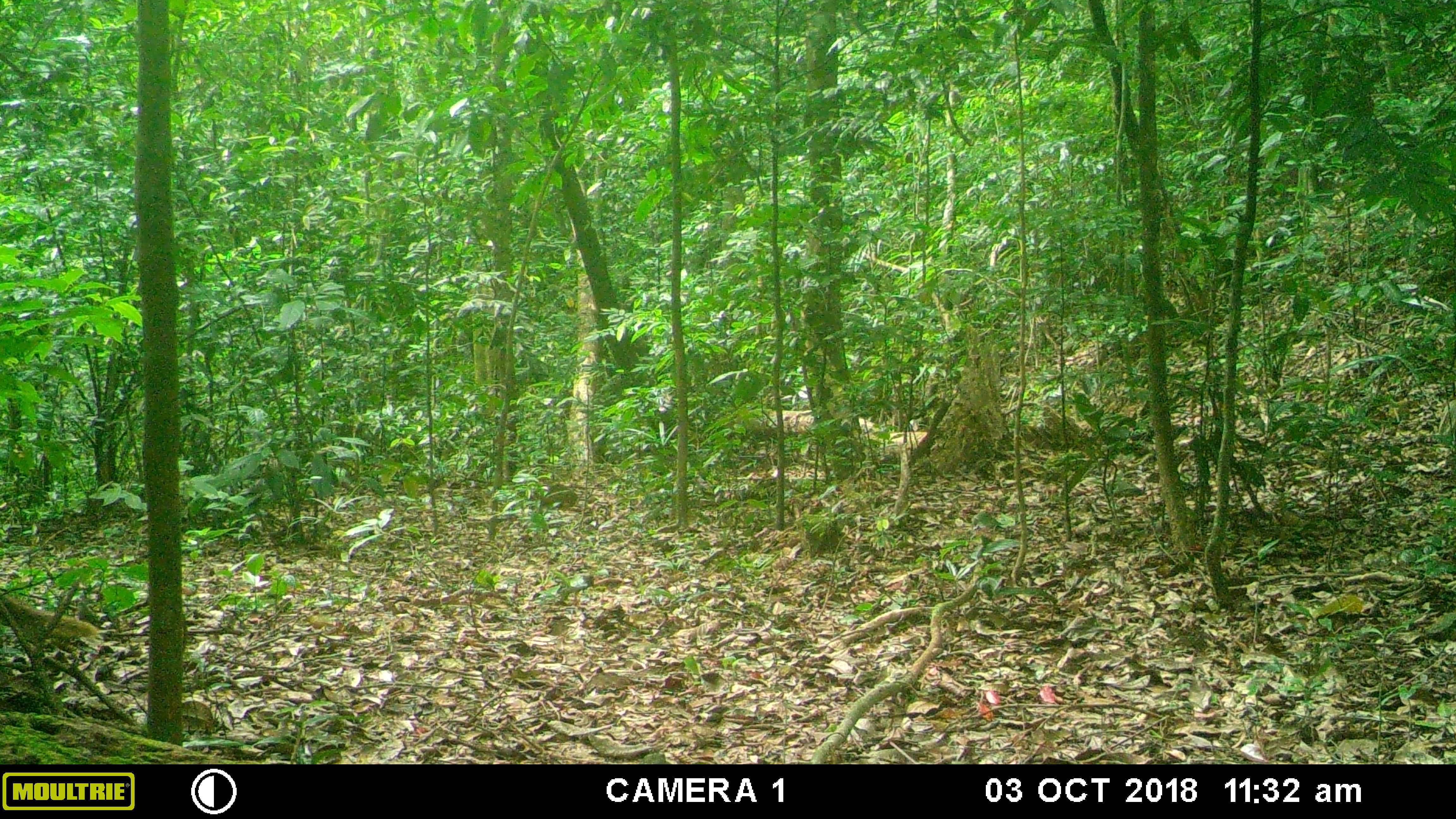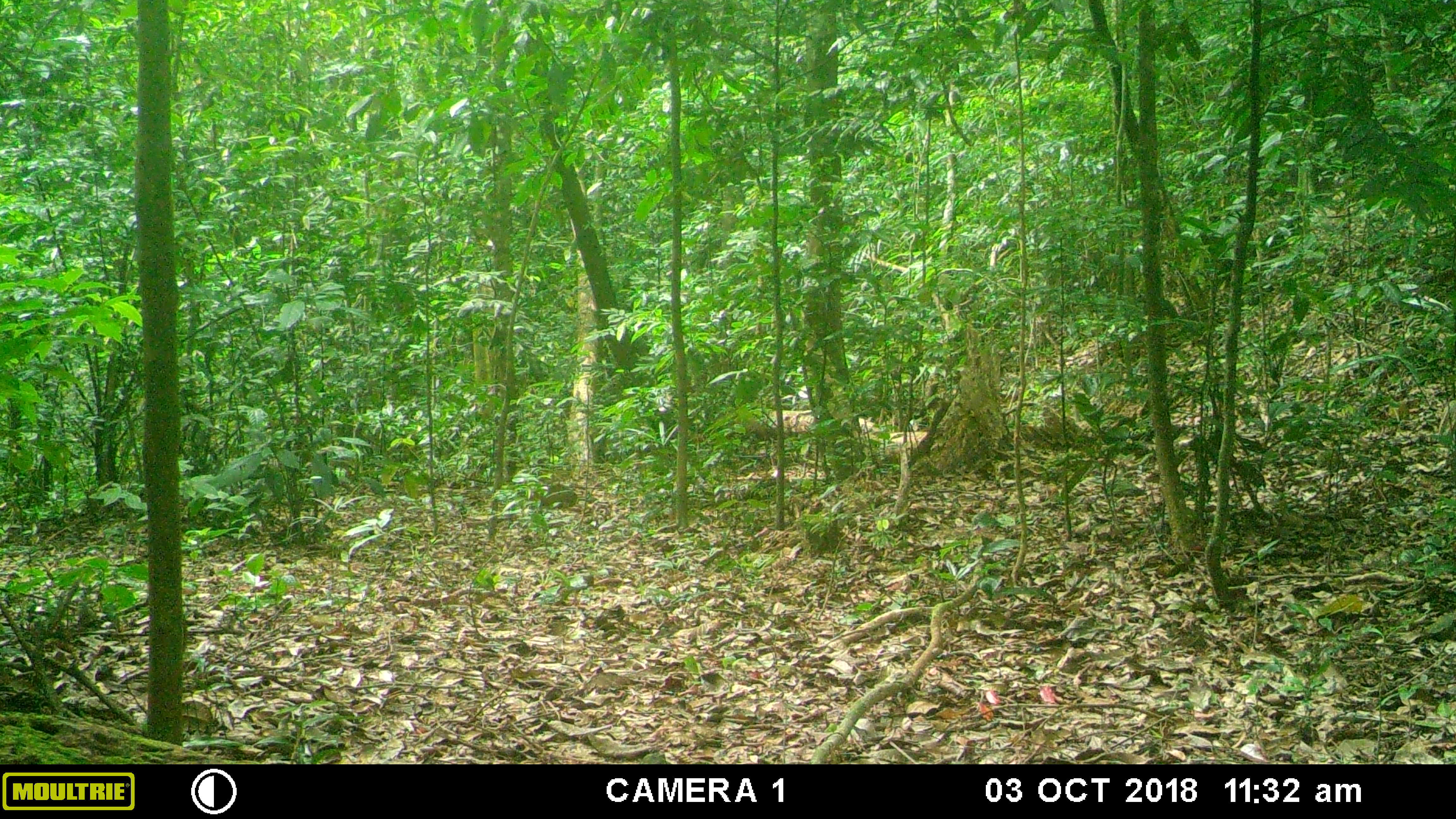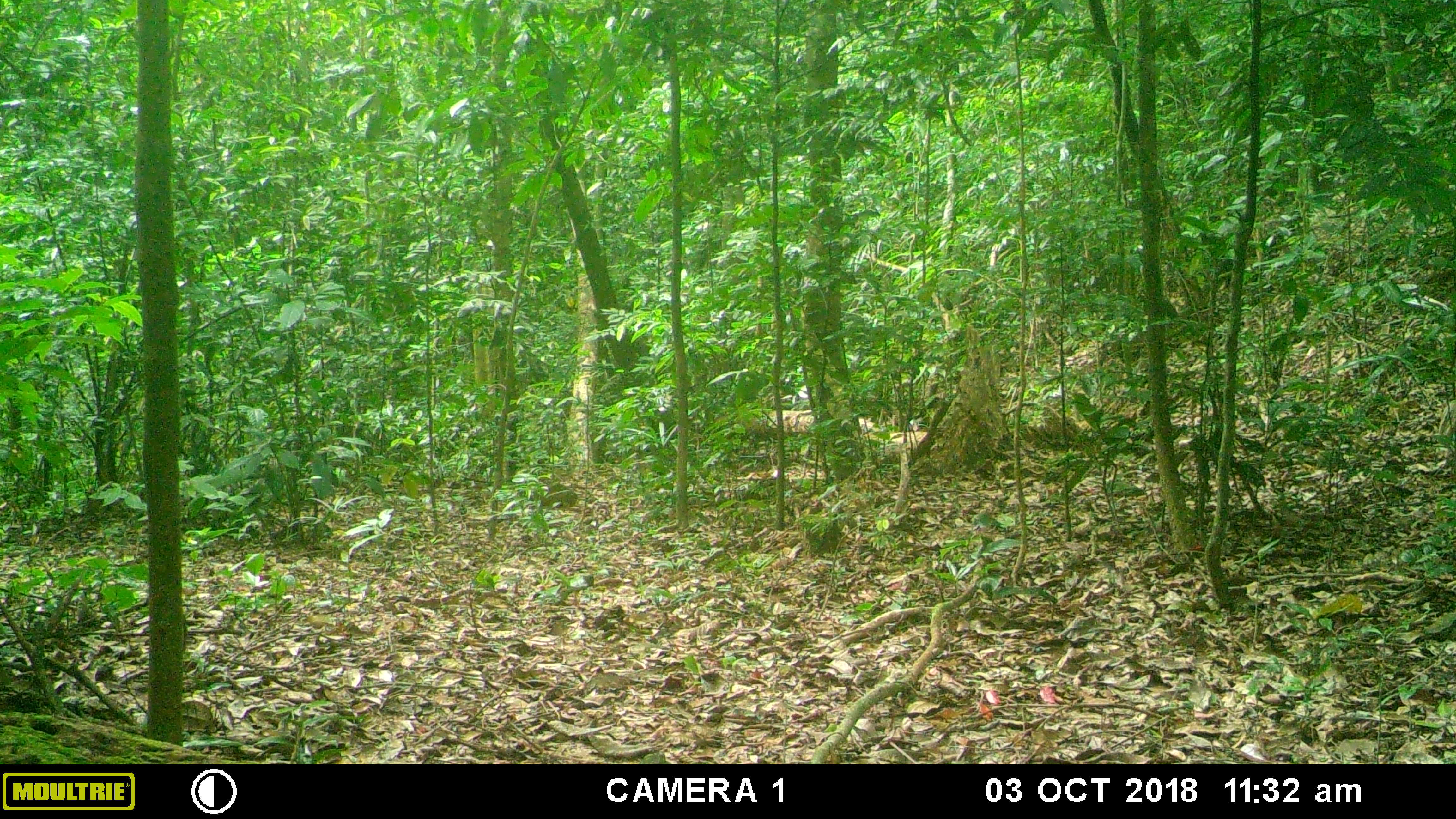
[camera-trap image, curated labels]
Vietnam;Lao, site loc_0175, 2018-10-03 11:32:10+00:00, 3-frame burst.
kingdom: Animalia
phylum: Chordata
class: Mammalia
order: Carnivora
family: Herpestidae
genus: Urva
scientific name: Urva urva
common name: crab-eating mongoose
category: crab eating mongoose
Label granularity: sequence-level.